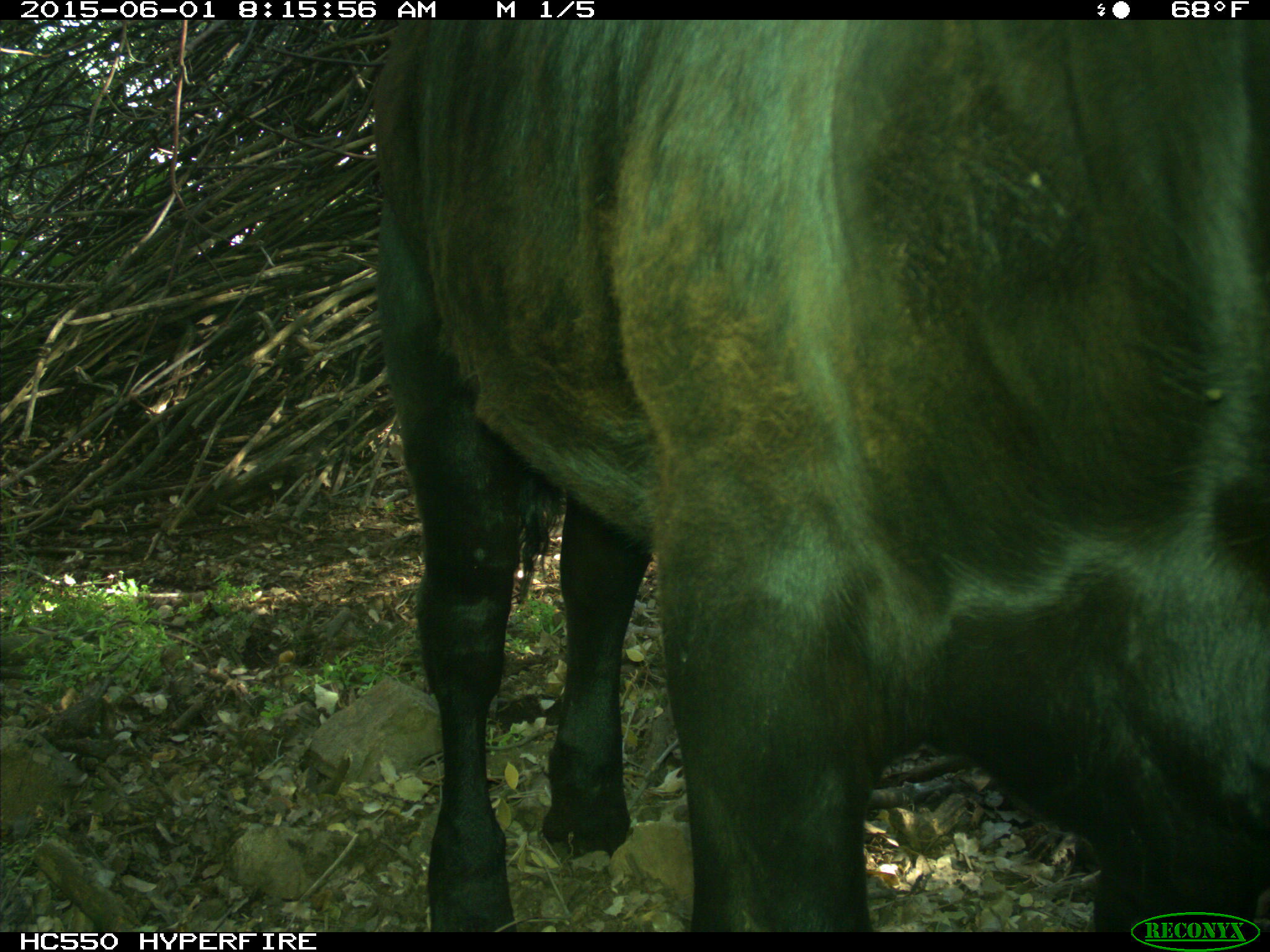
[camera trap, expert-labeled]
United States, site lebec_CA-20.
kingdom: Animalia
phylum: Chordata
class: Mammalia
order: Artiodactyla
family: Bovidae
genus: Bos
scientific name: Bos taurus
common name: domestic cow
Bos taurus (domestic cow).